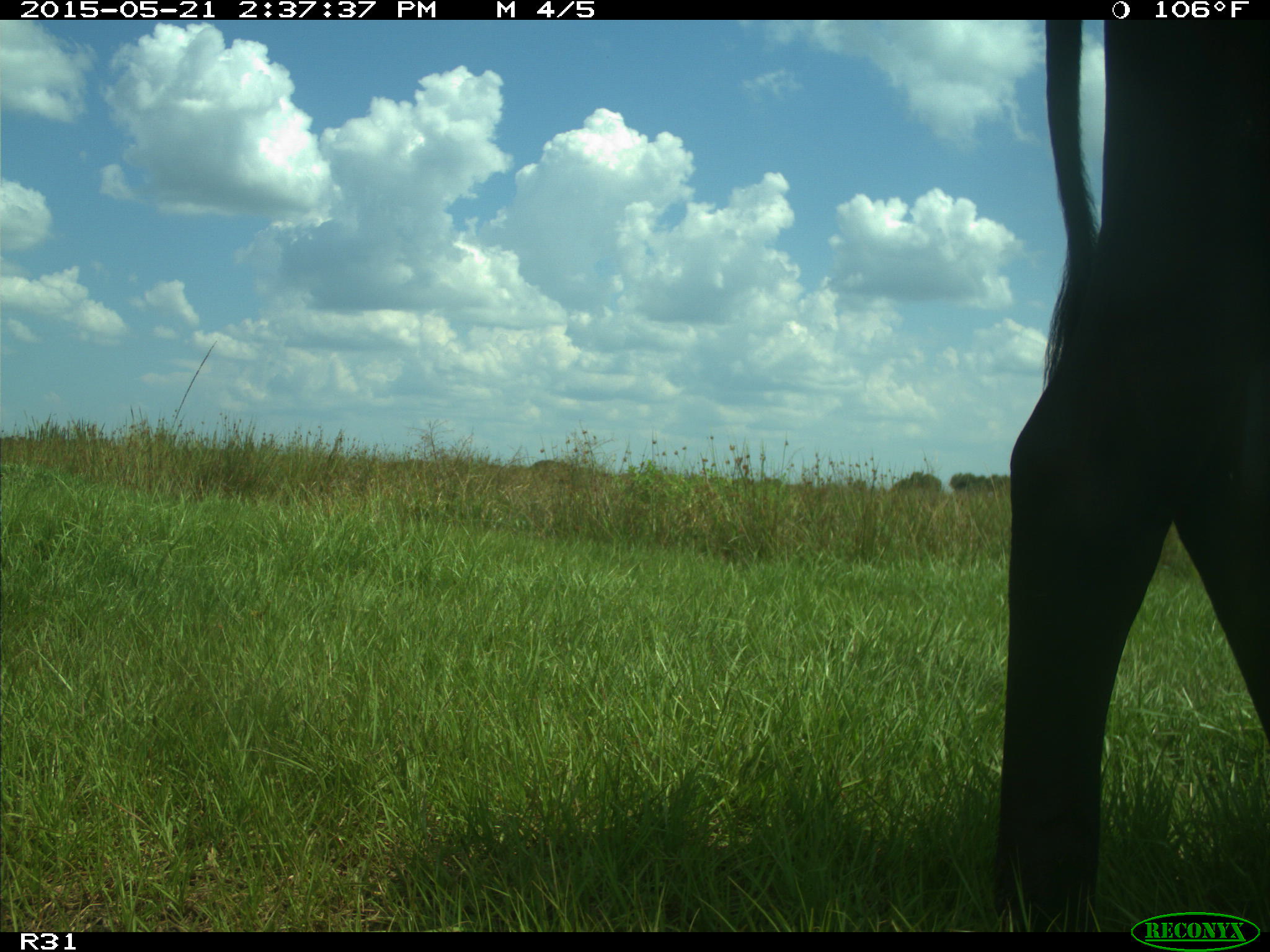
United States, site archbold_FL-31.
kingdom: Animalia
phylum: Chordata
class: Mammalia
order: Artiodactyla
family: Bovidae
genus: Bos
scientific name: Bos taurus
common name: domestic cow